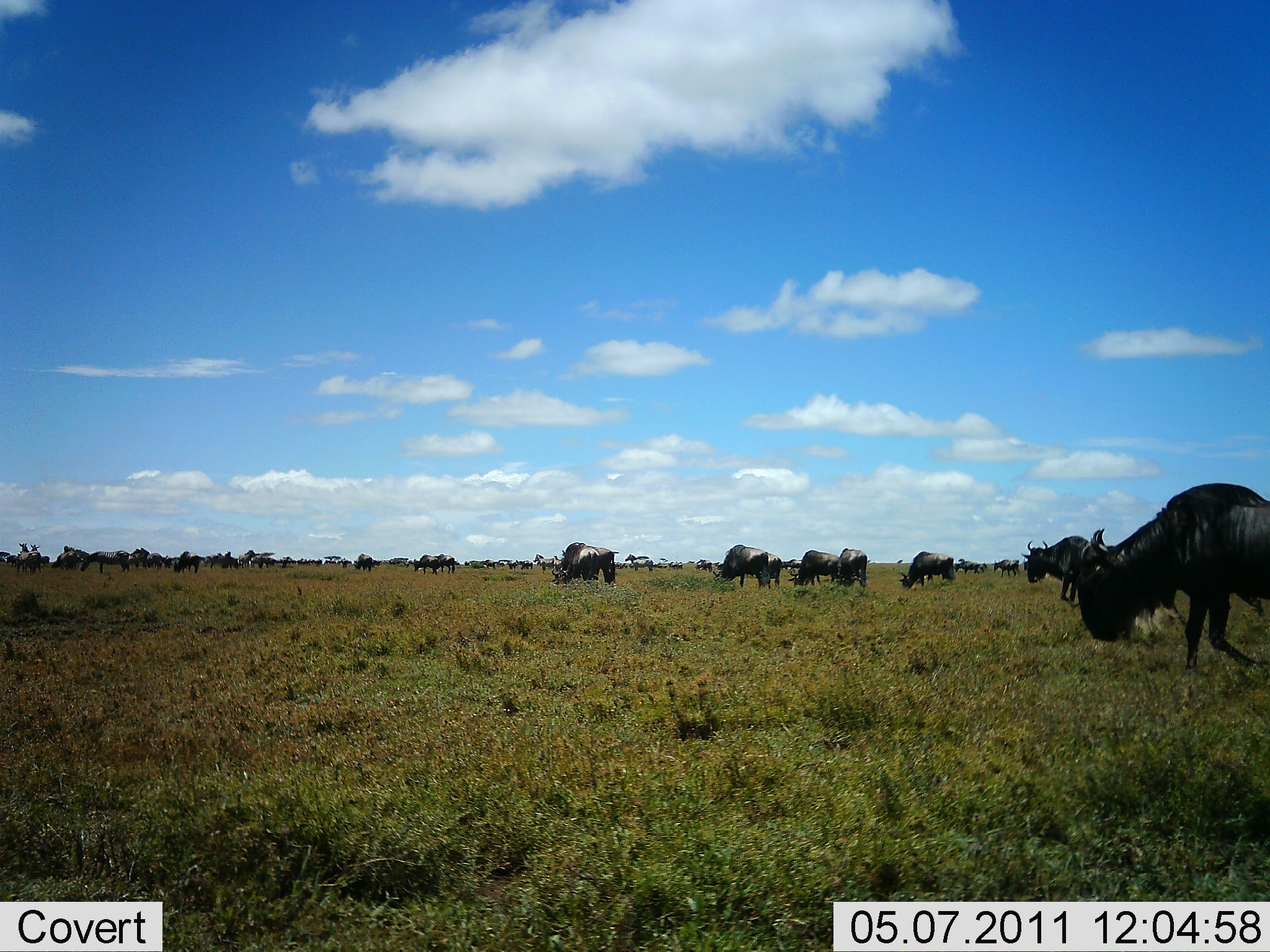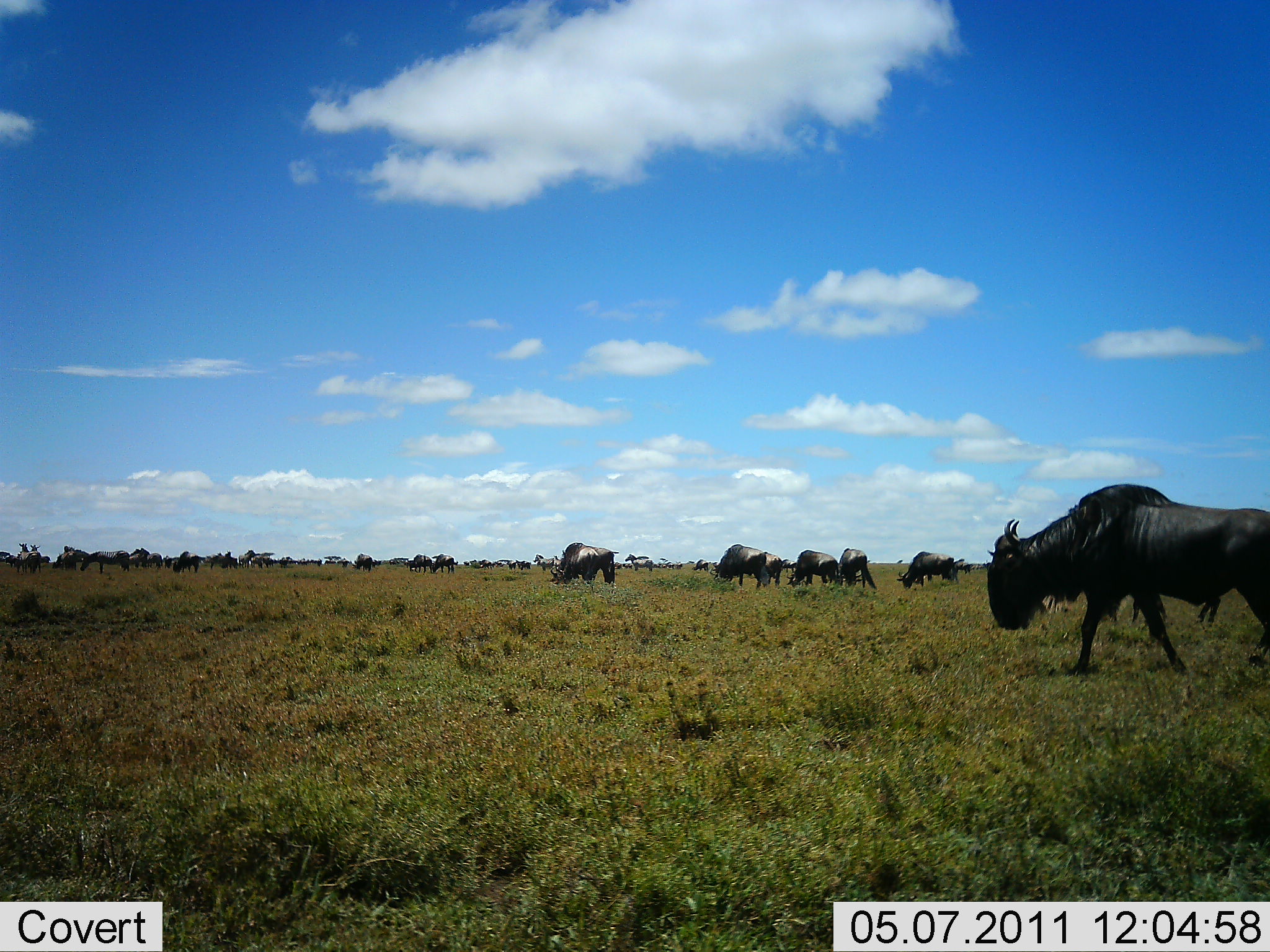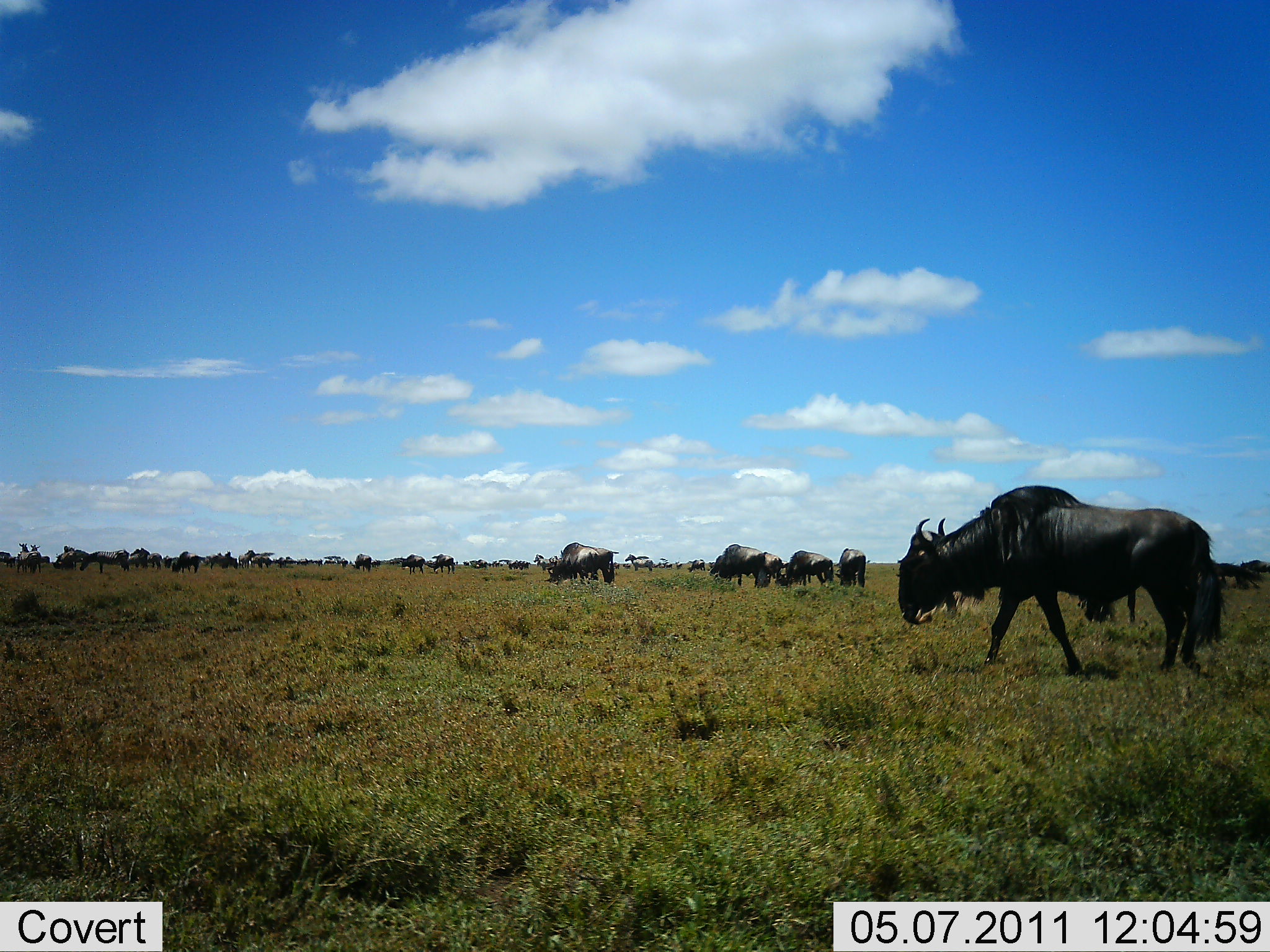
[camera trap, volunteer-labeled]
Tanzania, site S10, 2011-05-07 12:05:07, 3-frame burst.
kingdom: Animalia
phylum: Chordata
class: Mammalia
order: Artiodactyla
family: Bovidae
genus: Connochaetes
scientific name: Connochaetes taurinus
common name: blue wildebeest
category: wildebeest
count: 11-50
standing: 25%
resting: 8%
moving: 67%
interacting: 0%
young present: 0%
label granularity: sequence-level